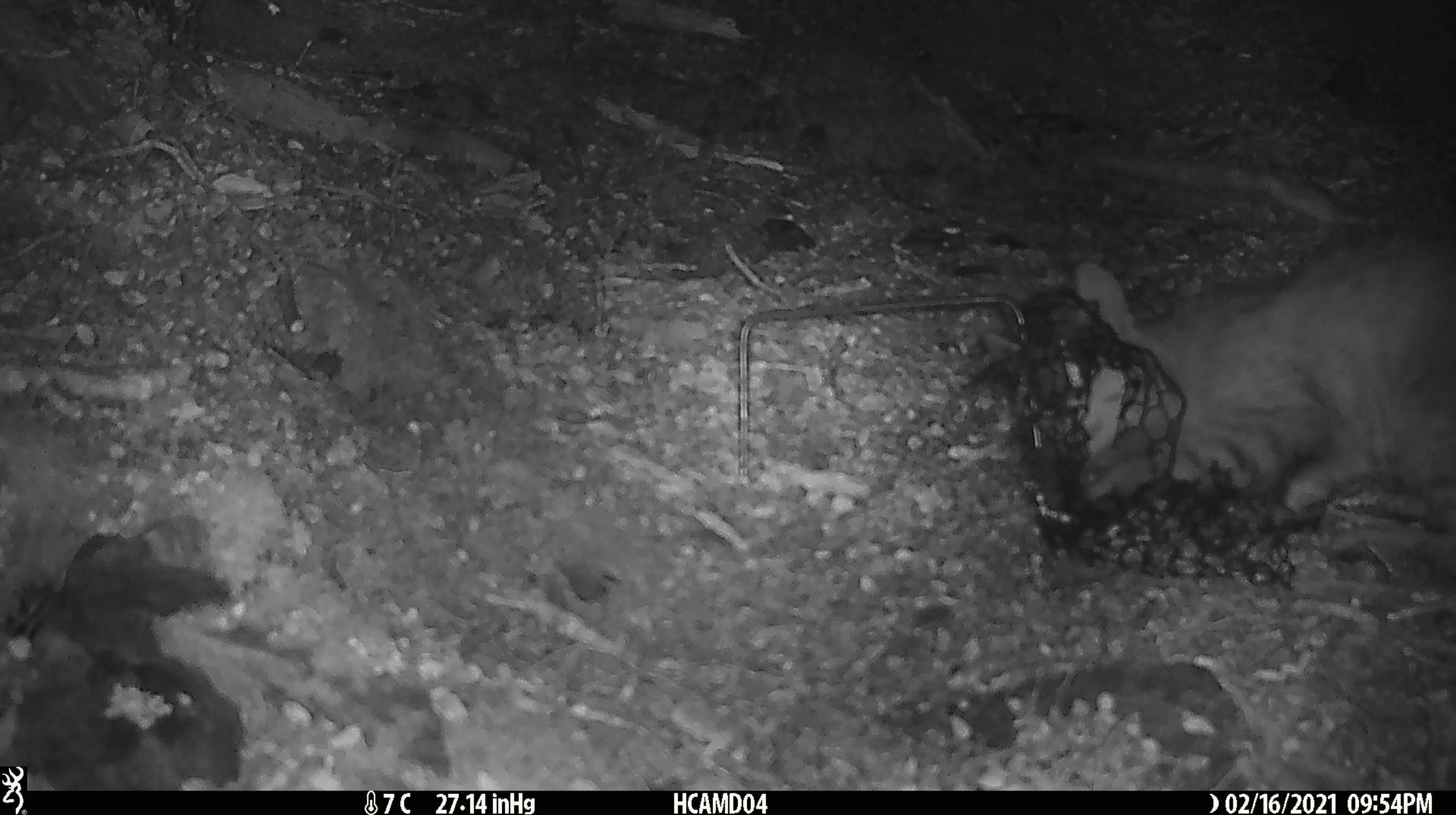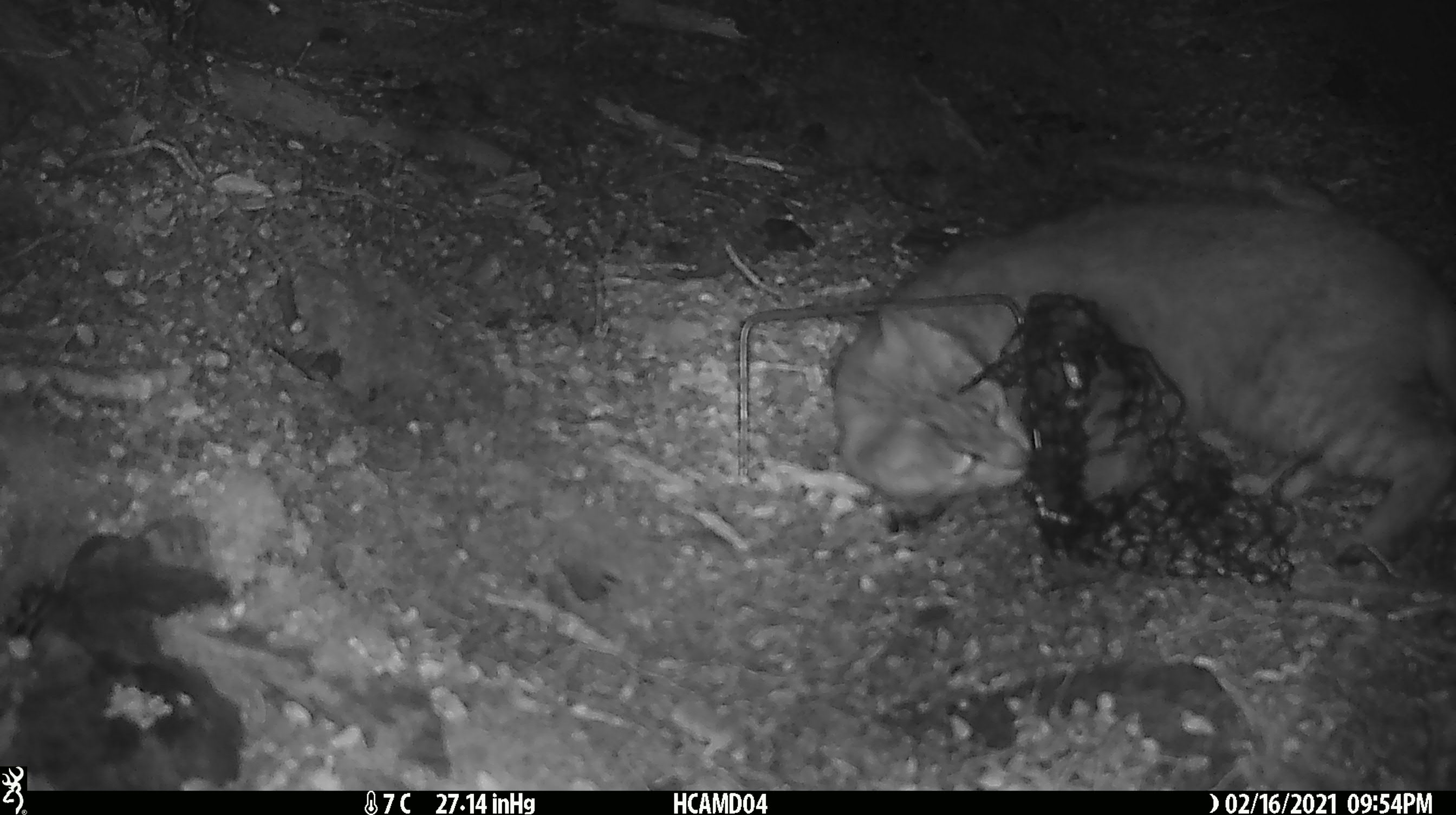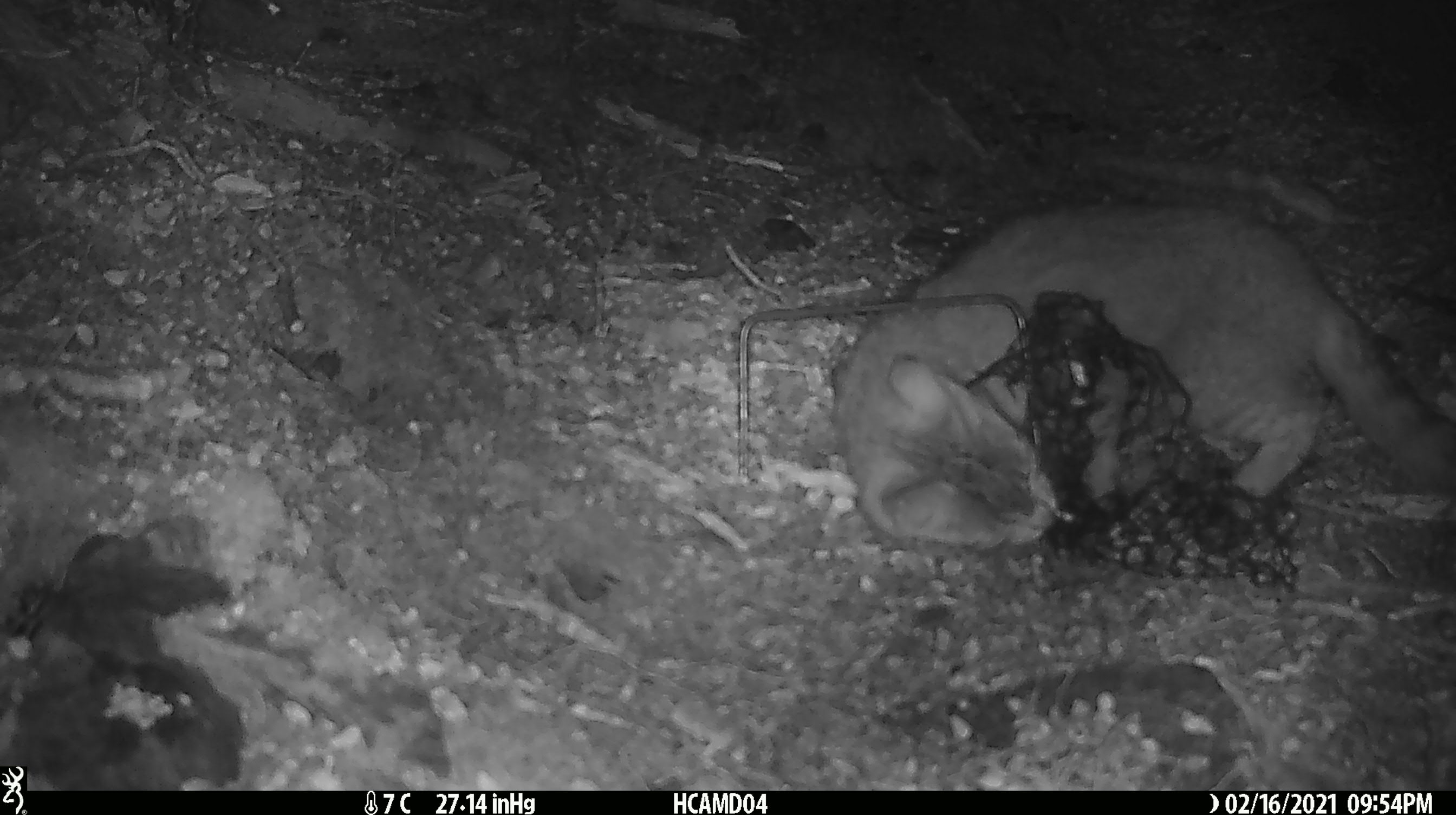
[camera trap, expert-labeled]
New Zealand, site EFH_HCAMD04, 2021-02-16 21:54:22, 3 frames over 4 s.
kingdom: Animalia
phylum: Chordata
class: Mammalia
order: Carnivora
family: Felidae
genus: Felis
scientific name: Felis catus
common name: domestic cat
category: cat